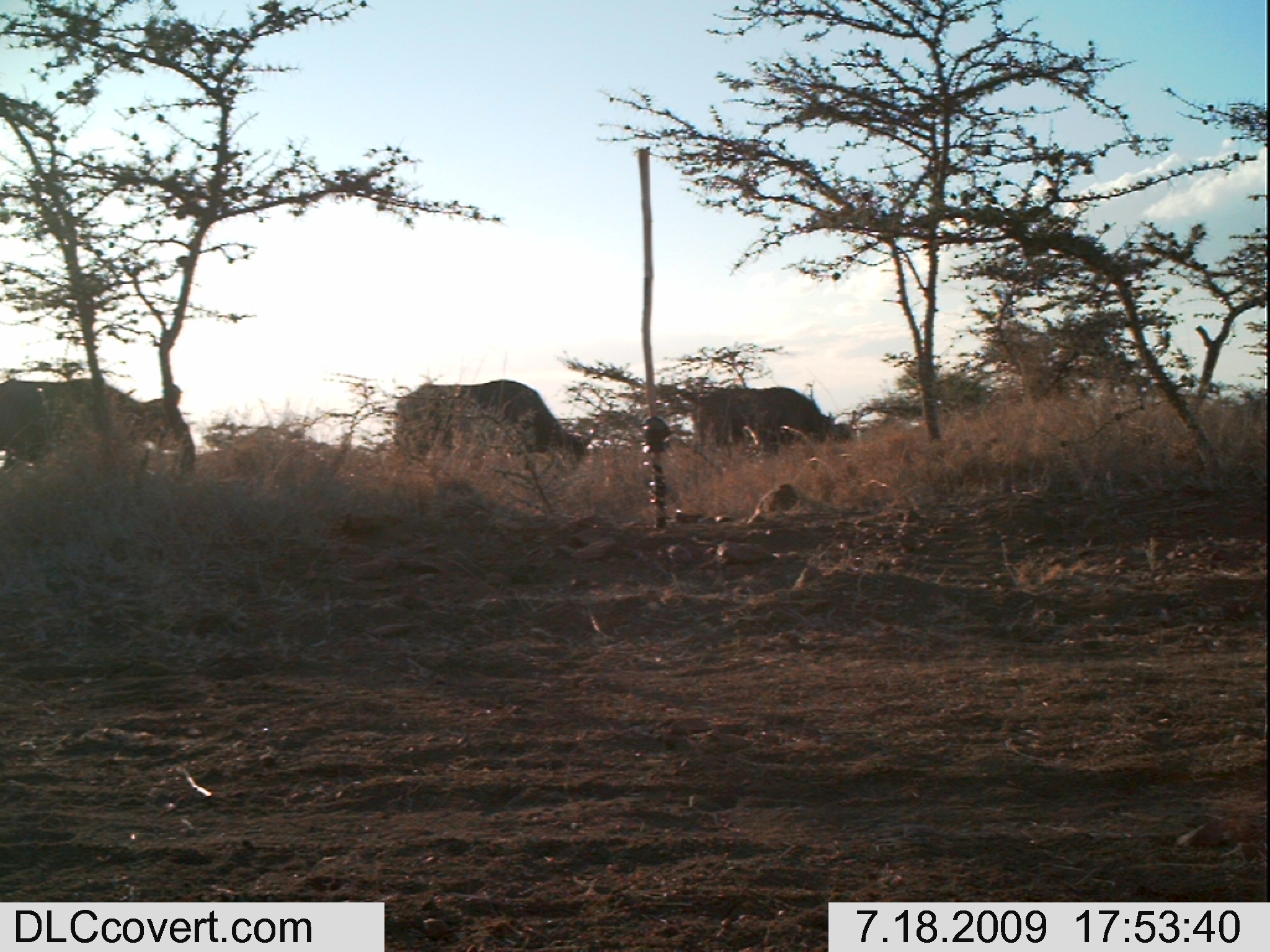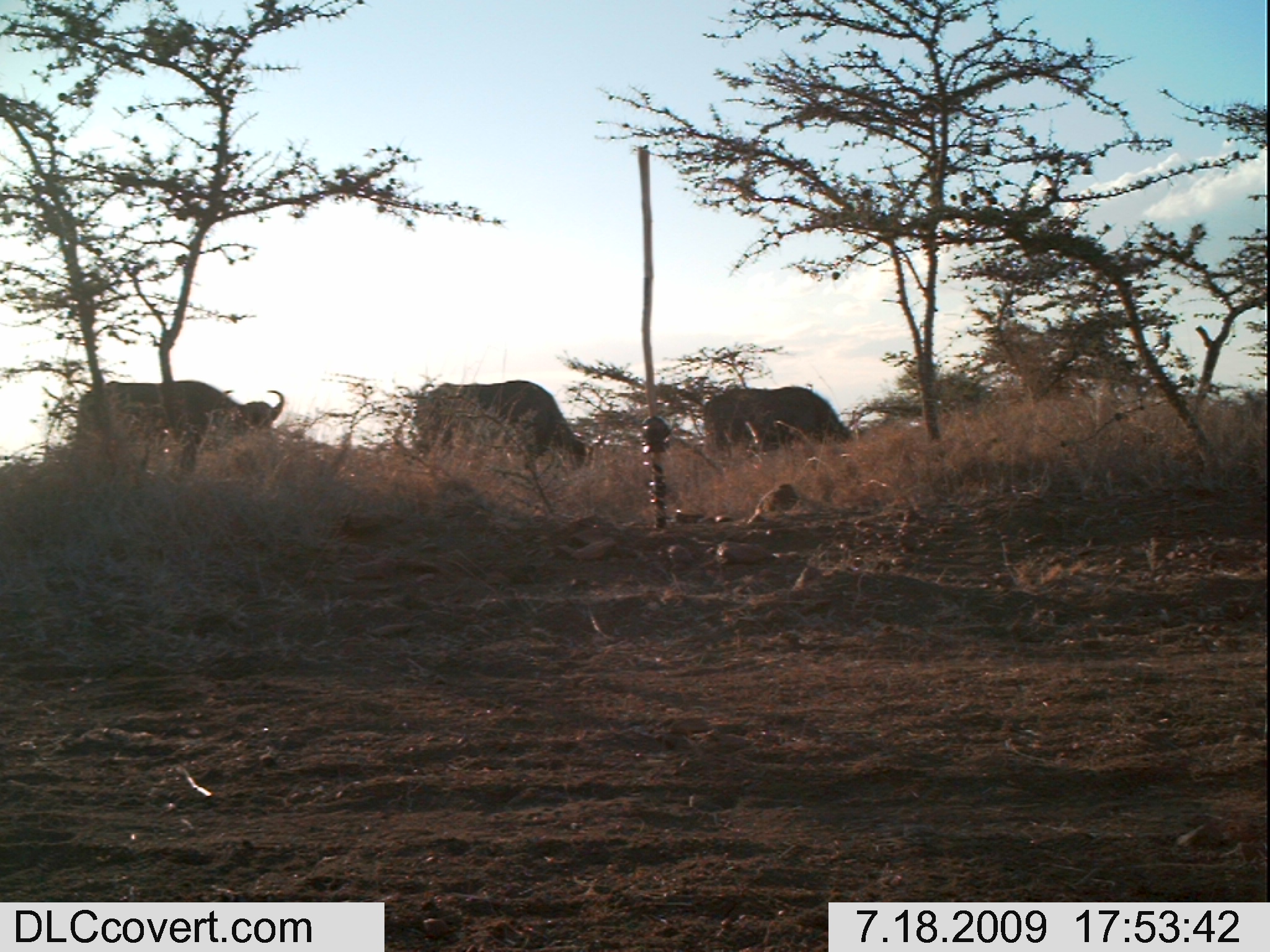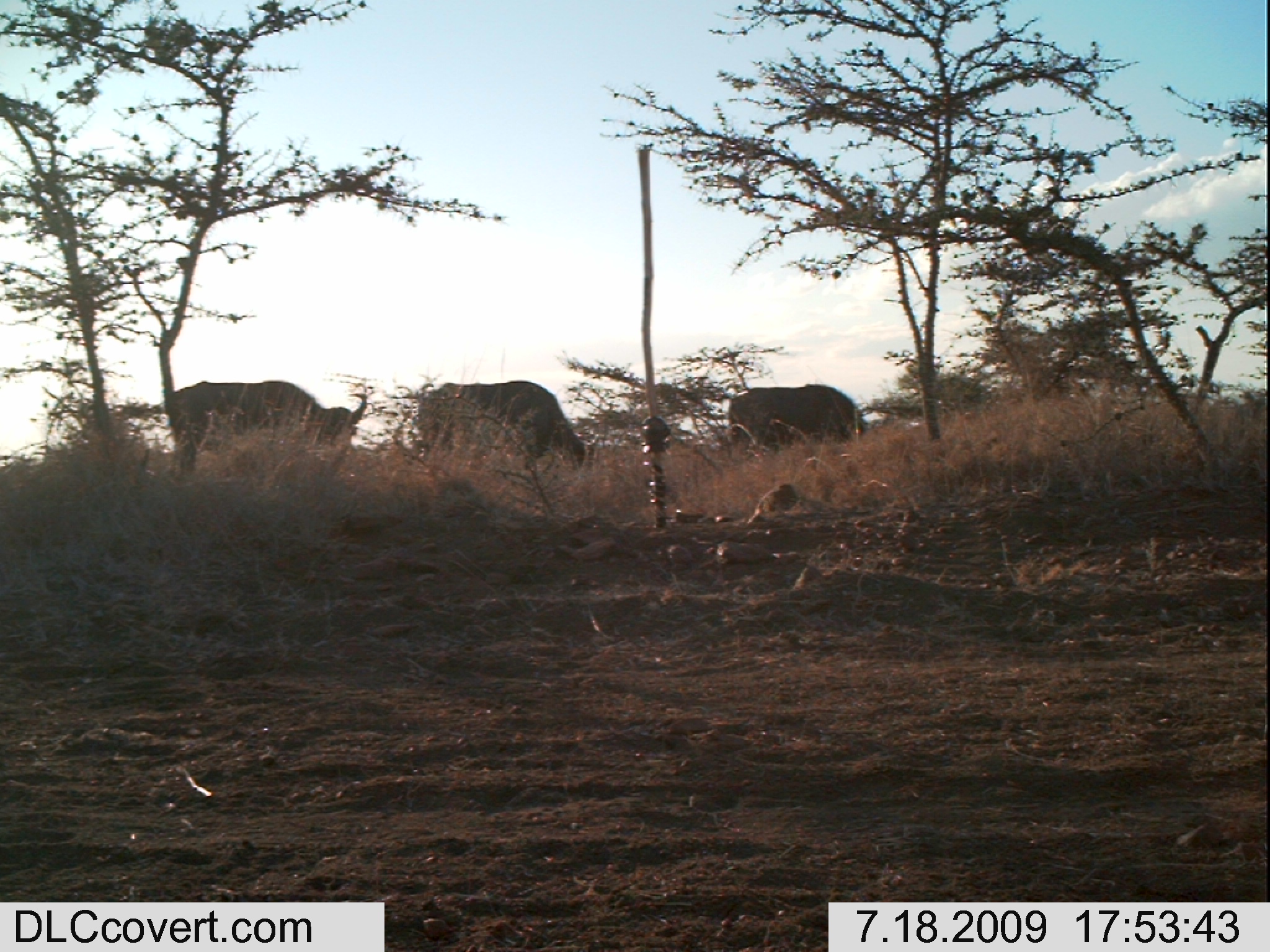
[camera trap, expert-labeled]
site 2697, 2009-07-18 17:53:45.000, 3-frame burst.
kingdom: Animalia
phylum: Chordata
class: Mammalia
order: Artiodactyla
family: Bovidae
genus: Syncerus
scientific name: Syncerus caffer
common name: african buffalo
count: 3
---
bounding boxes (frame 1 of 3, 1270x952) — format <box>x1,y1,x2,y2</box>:
syncerus caffer: <box>0,378,198,488</box>; <box>390,379,595,482</box>; <box>687,381,858,456</box>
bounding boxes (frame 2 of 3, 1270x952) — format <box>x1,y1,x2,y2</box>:
syncerus caffer: <box>69,377,285,485</box>; <box>390,379,593,476</box>; <box>699,381,855,456</box>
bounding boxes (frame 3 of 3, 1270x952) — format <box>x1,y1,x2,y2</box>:
syncerus caffer: <box>161,379,369,487</box>; <box>390,379,593,476</box>; <box>728,382,869,455</box>